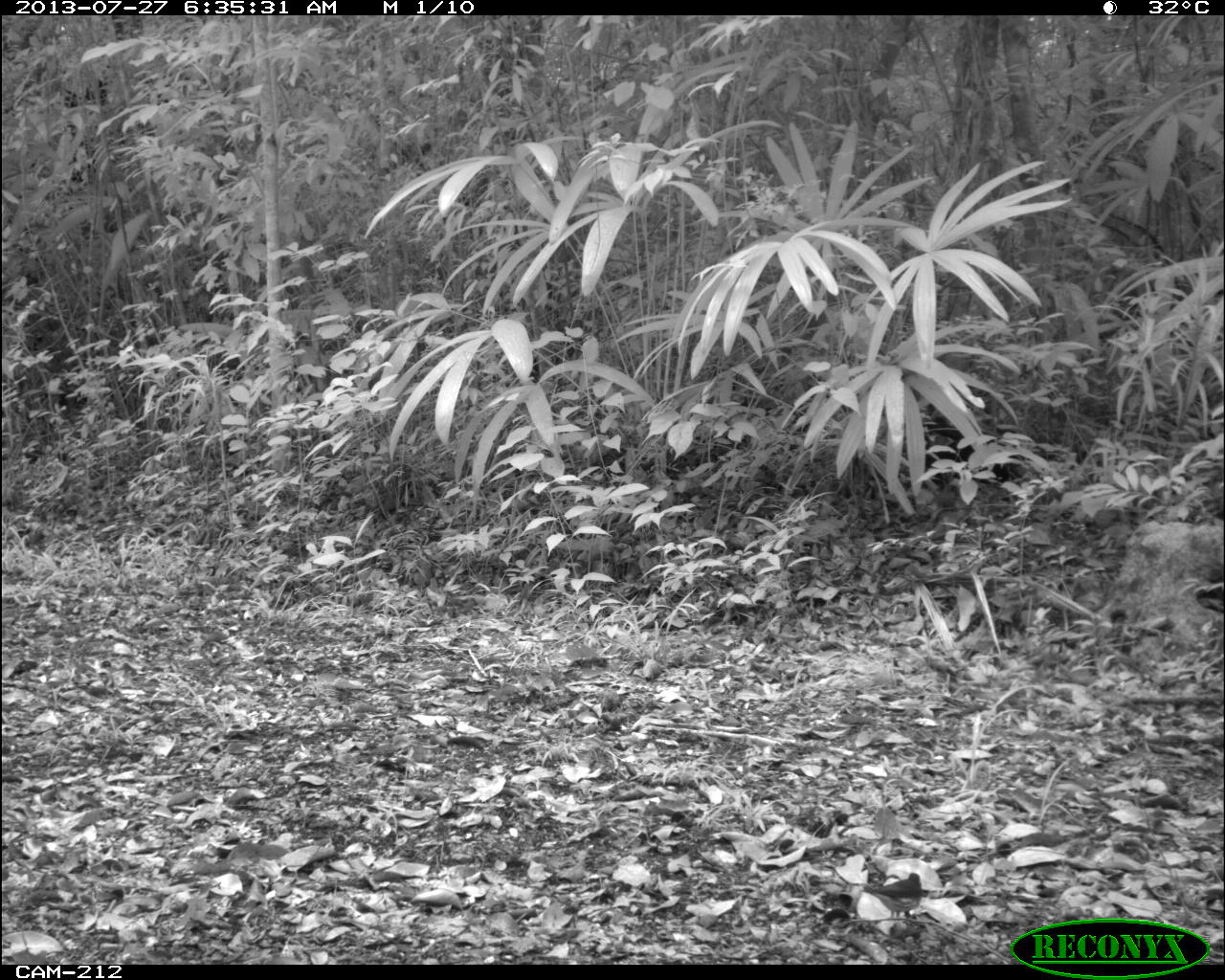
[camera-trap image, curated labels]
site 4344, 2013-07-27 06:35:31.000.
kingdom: Animalia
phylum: Chordata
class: Aves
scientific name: Aves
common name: bird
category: ave desconocida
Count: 1.